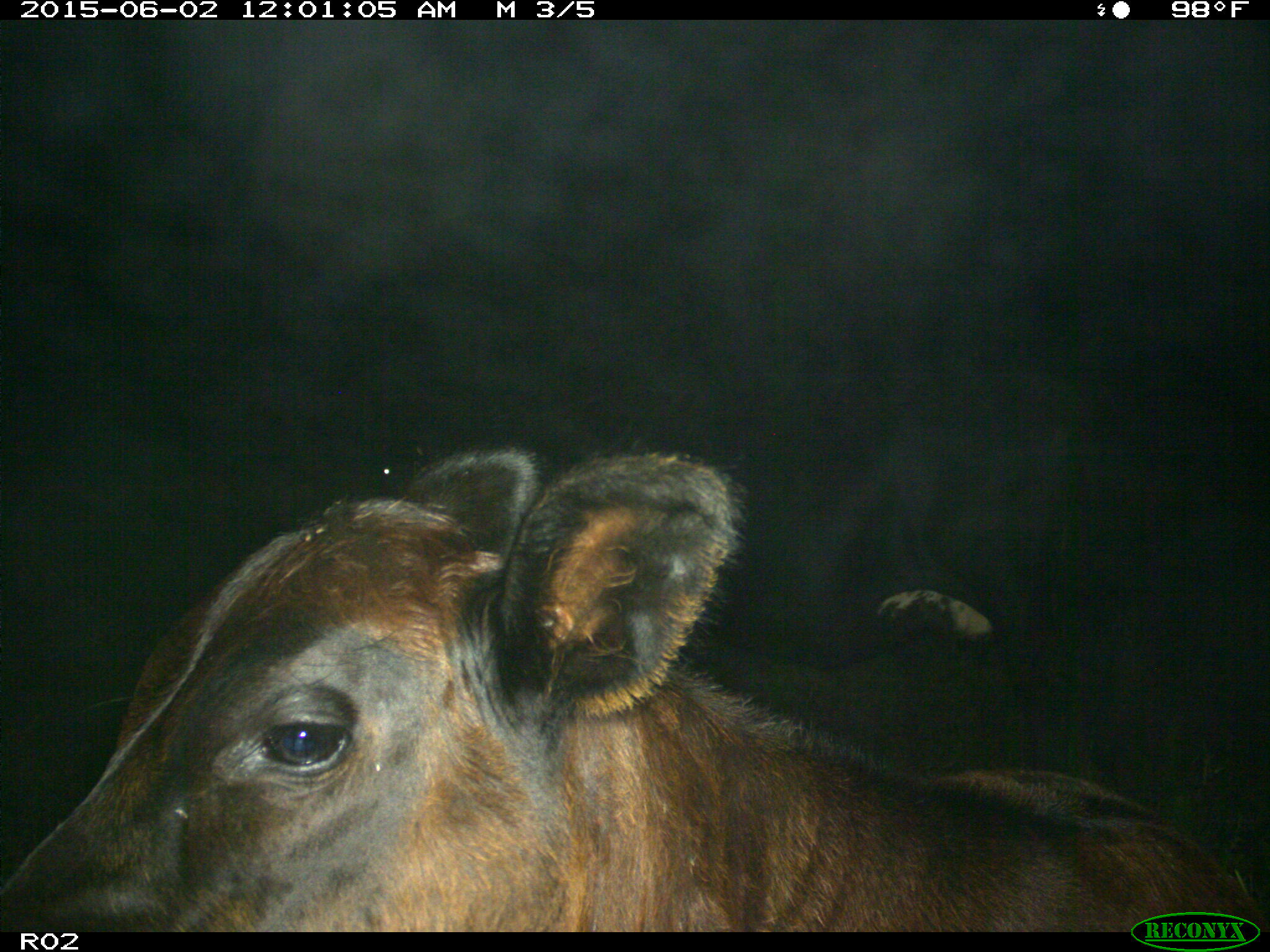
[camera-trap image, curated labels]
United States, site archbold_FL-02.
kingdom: Animalia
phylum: Chordata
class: Mammalia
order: Artiodactyla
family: Bovidae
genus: Bos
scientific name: Bos taurus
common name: domestic cow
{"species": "Bos taurus (domestic cow)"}